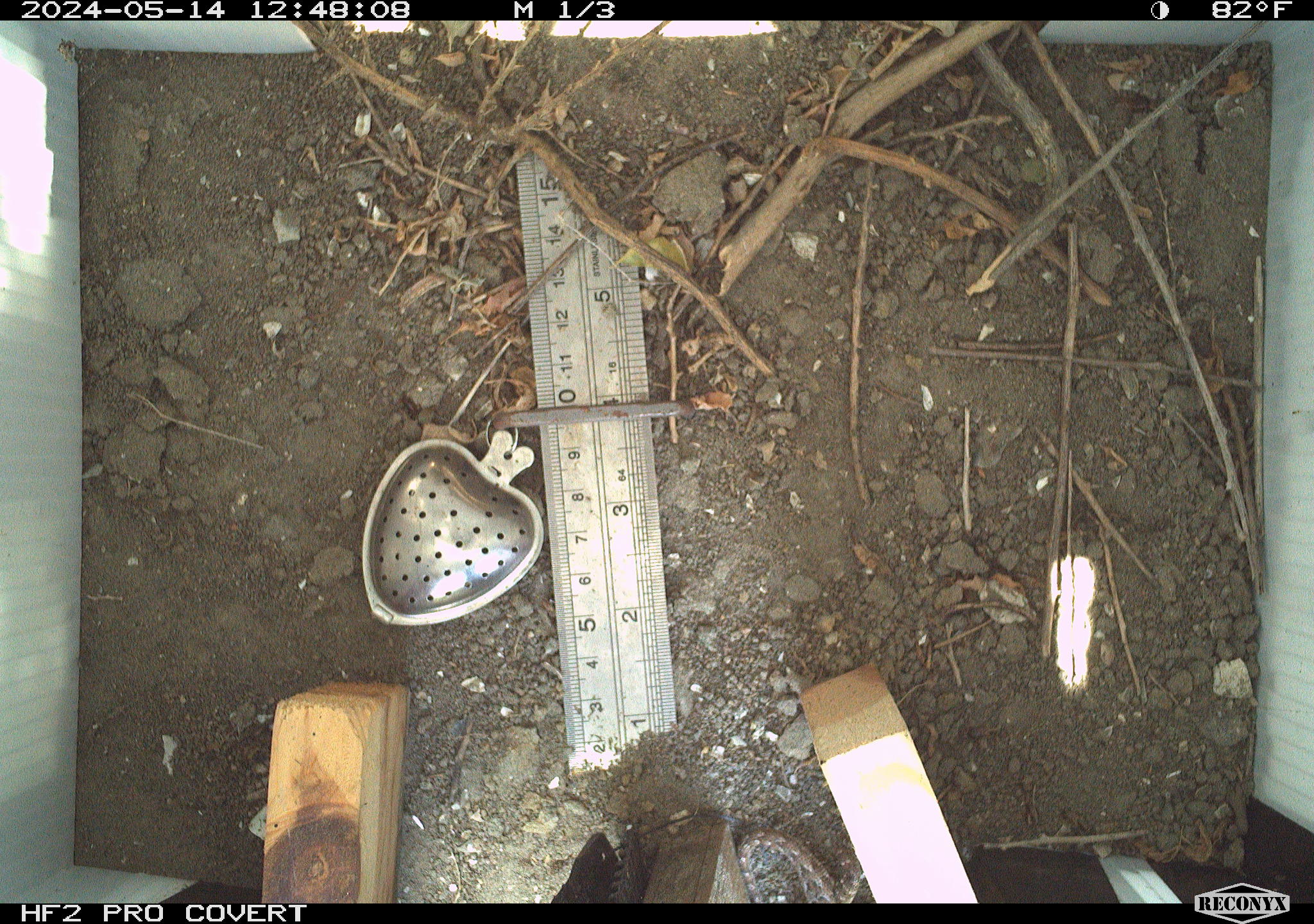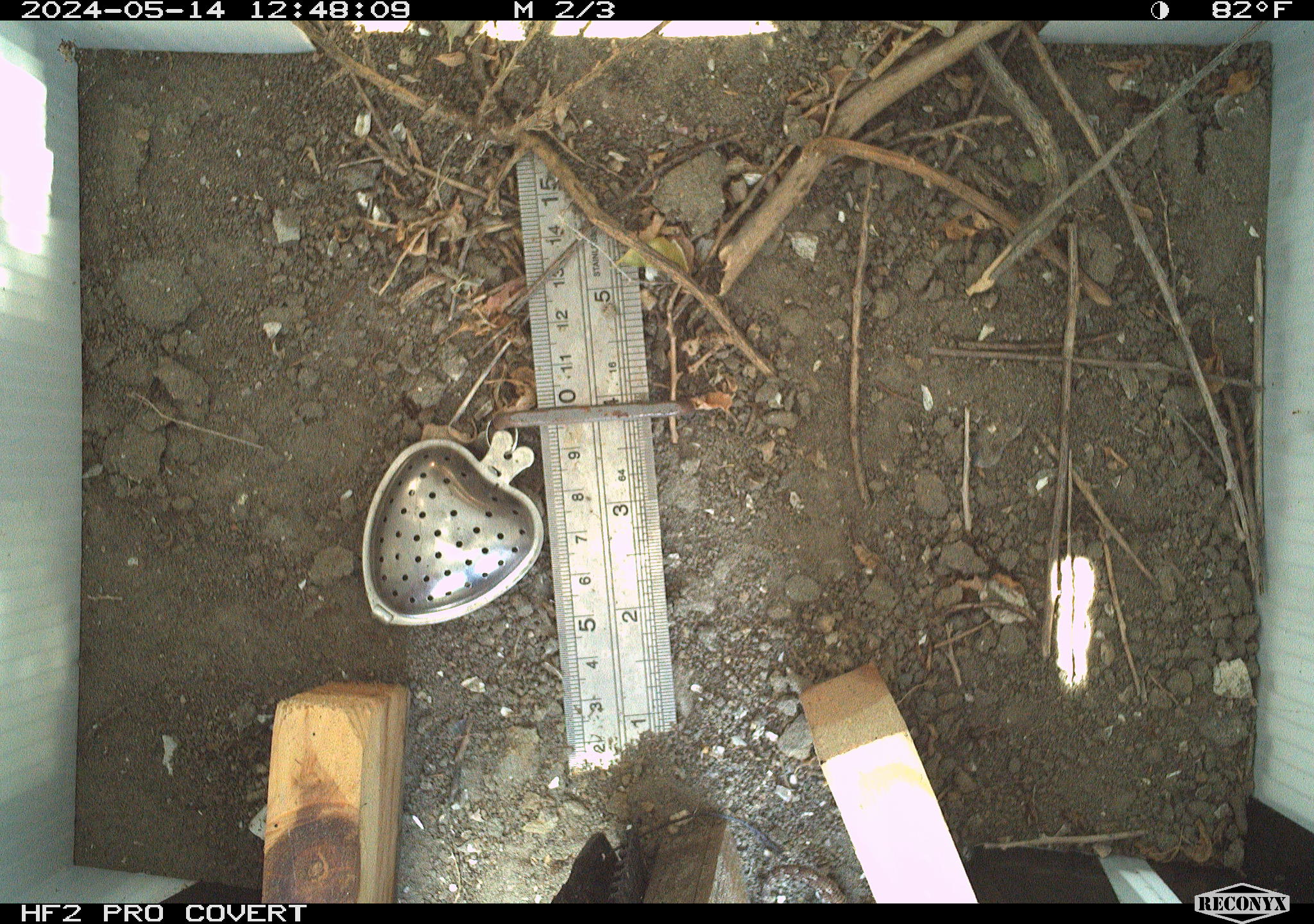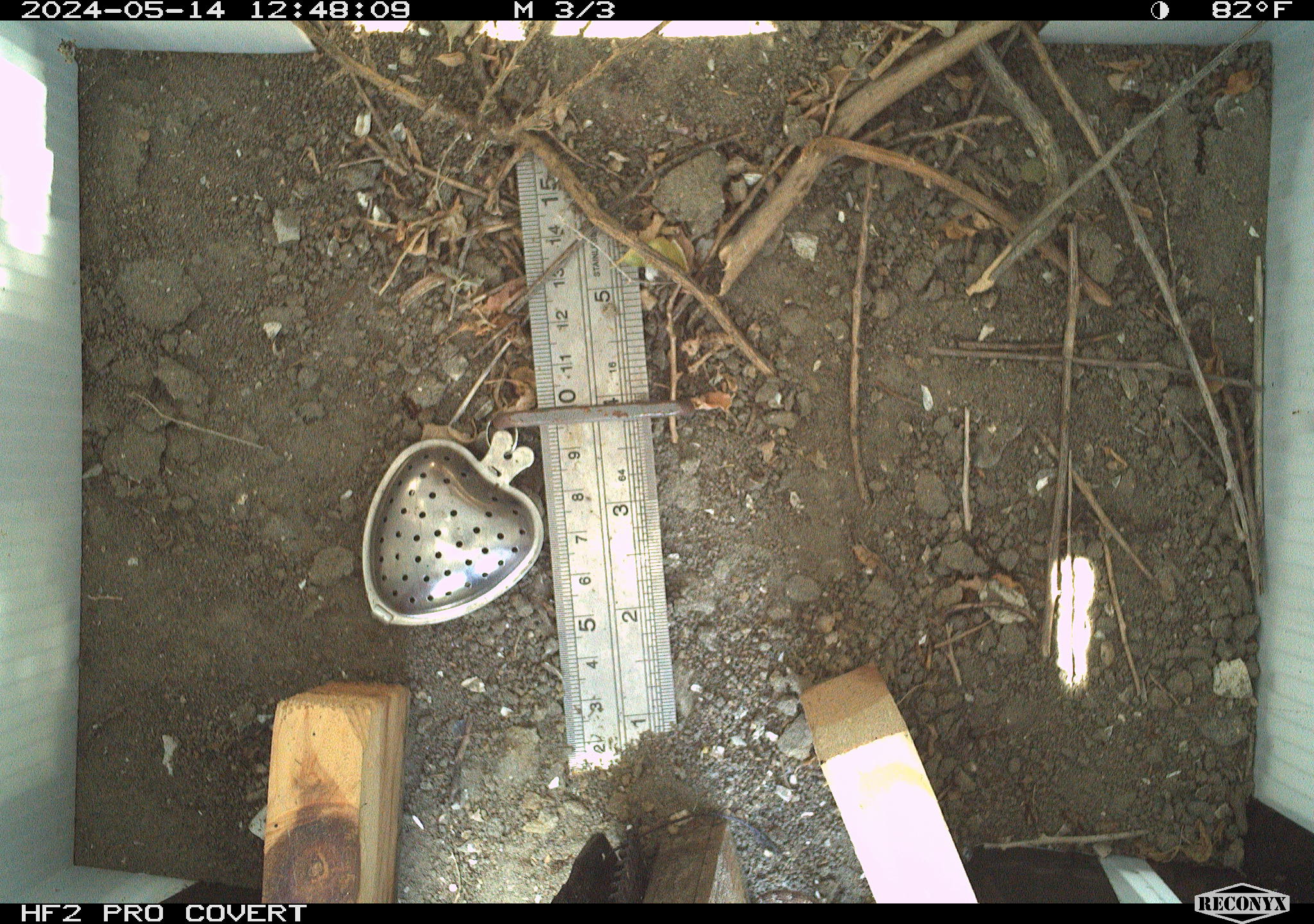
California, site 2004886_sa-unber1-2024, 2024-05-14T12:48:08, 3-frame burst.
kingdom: Animalia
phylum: Chordata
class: Reptilia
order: Squamata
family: Phrynosomatidae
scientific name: Phrynosomatidae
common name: phrynosomatid lizards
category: phrynosomatidae family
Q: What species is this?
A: Phrynosomatidae family (phrynosomatid lizards) (Phrynosomatidae).